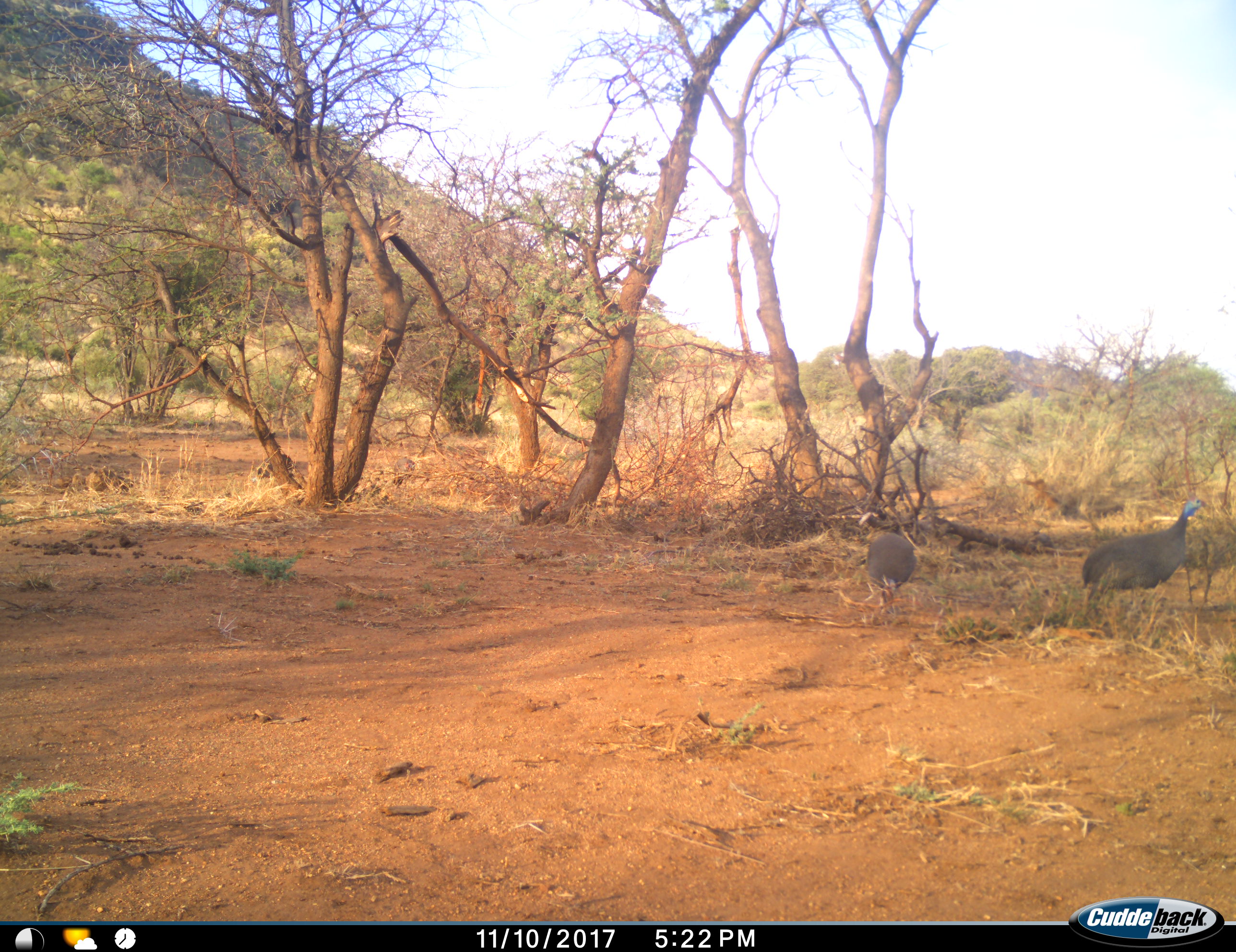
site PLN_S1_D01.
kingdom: Animalia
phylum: Chordata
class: Aves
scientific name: Aves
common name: bird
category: birdother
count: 2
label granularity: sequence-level